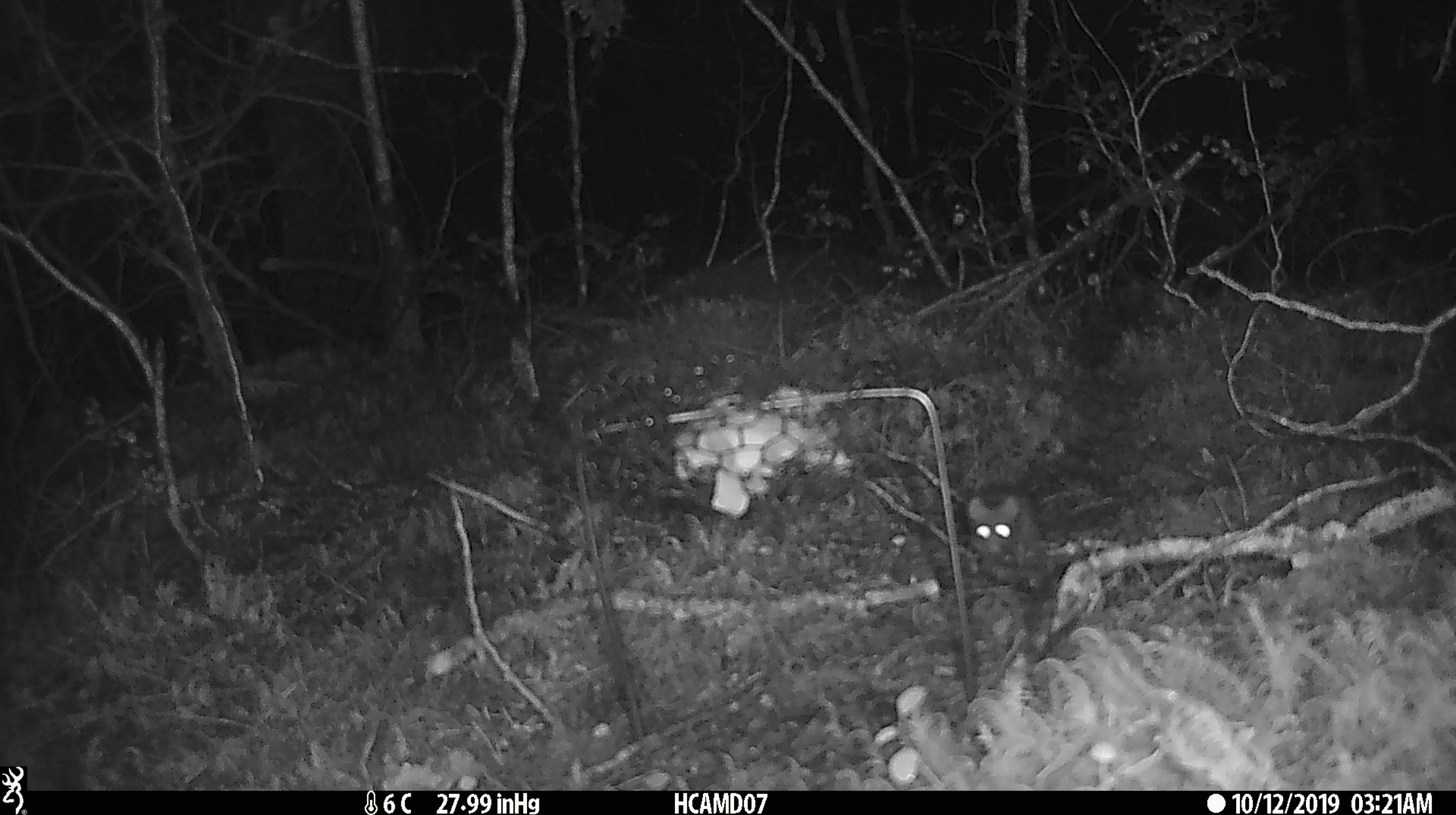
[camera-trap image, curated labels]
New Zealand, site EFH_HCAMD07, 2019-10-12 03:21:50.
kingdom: Animalia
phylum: Chordata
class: Mammalia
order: Rodentia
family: Muridae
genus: Mus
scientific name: Mus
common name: mouse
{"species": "mouse (Mus)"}